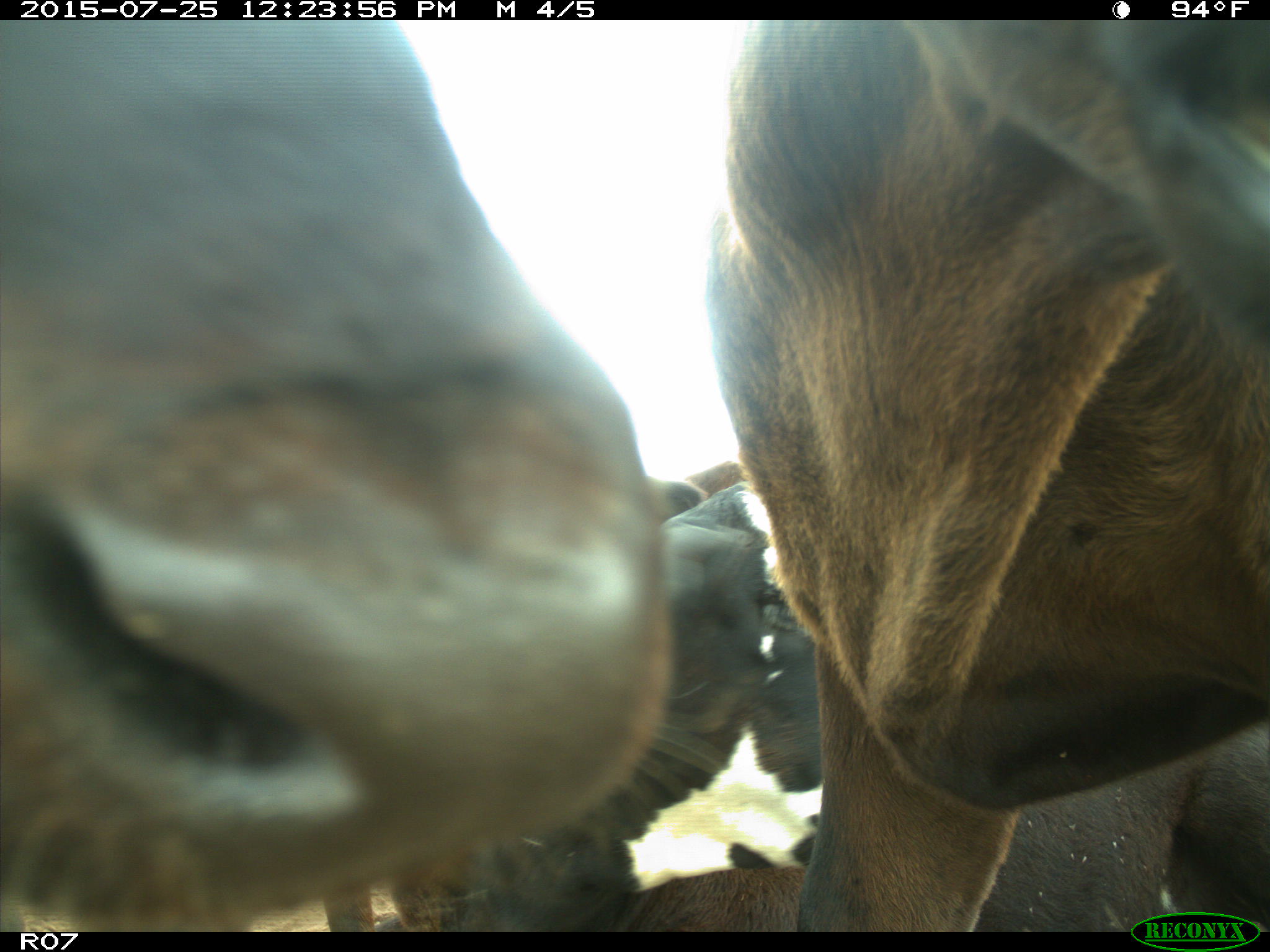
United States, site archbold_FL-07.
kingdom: Animalia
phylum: Chordata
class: Mammalia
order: Artiodactyla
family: Bovidae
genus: Bos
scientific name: Bos taurus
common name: domestic cow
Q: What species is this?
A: Bos taurus (domestic cow).